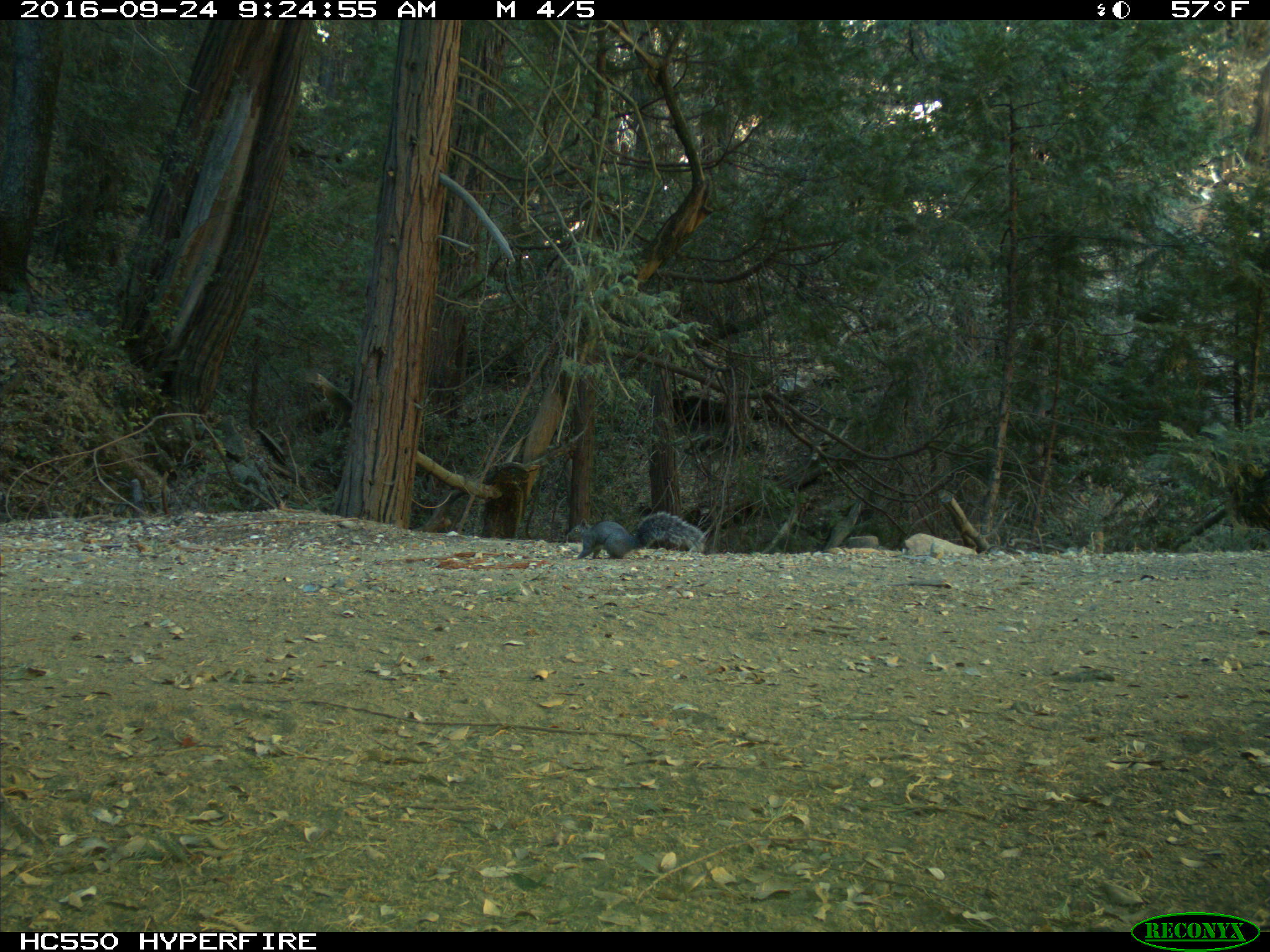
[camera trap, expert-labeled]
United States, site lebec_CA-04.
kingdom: Animalia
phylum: Chordata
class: Mammalia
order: Rodentia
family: Sciuridae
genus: Sciurus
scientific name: Sciurus carolinensis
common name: eastern gray squirrel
Sciurus carolinensis (eastern gray squirrel).